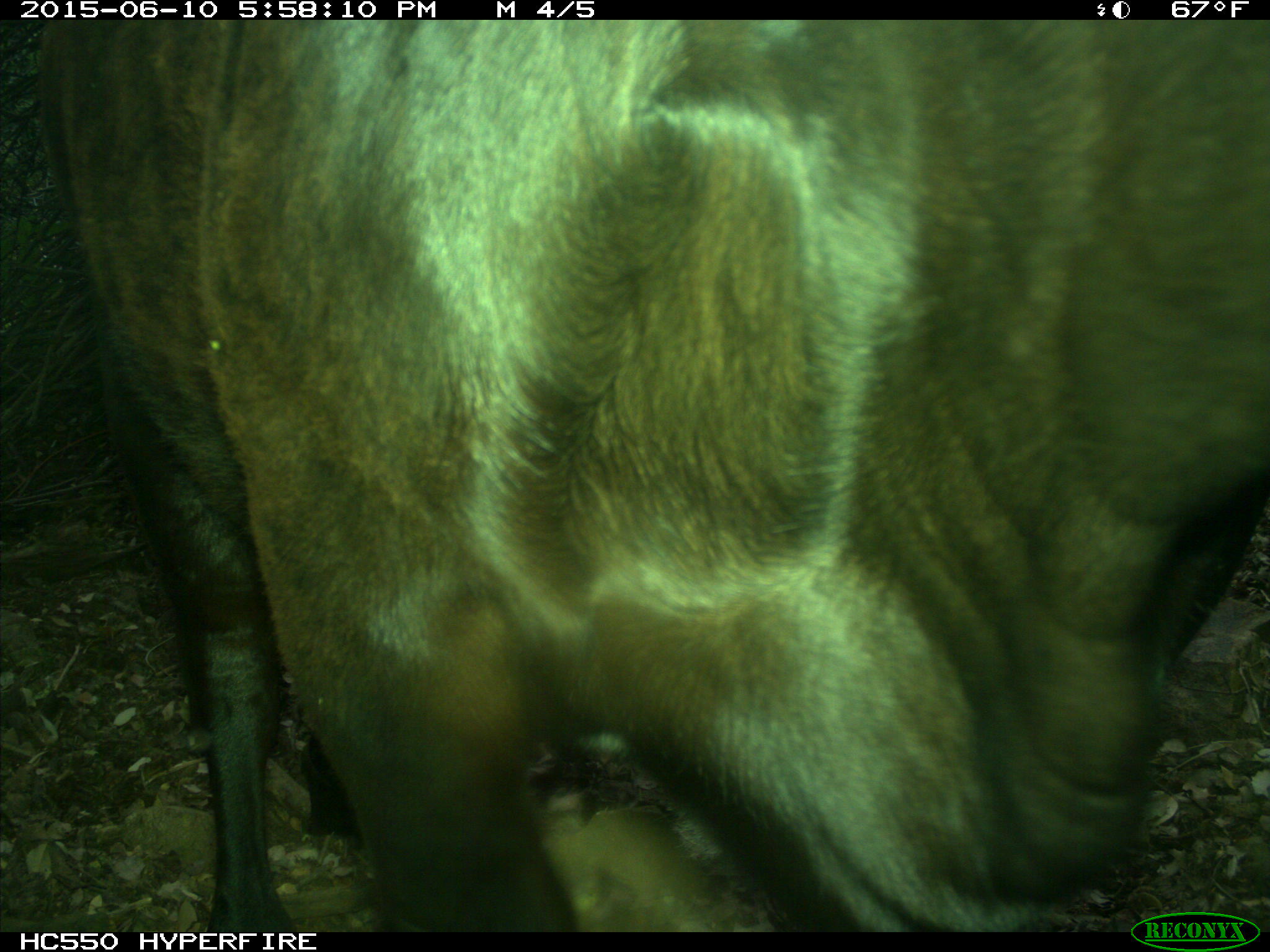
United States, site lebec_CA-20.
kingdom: Animalia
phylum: Chordata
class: Mammalia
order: Artiodactyla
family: Bovidae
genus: Bos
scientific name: Bos taurus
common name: domestic cow